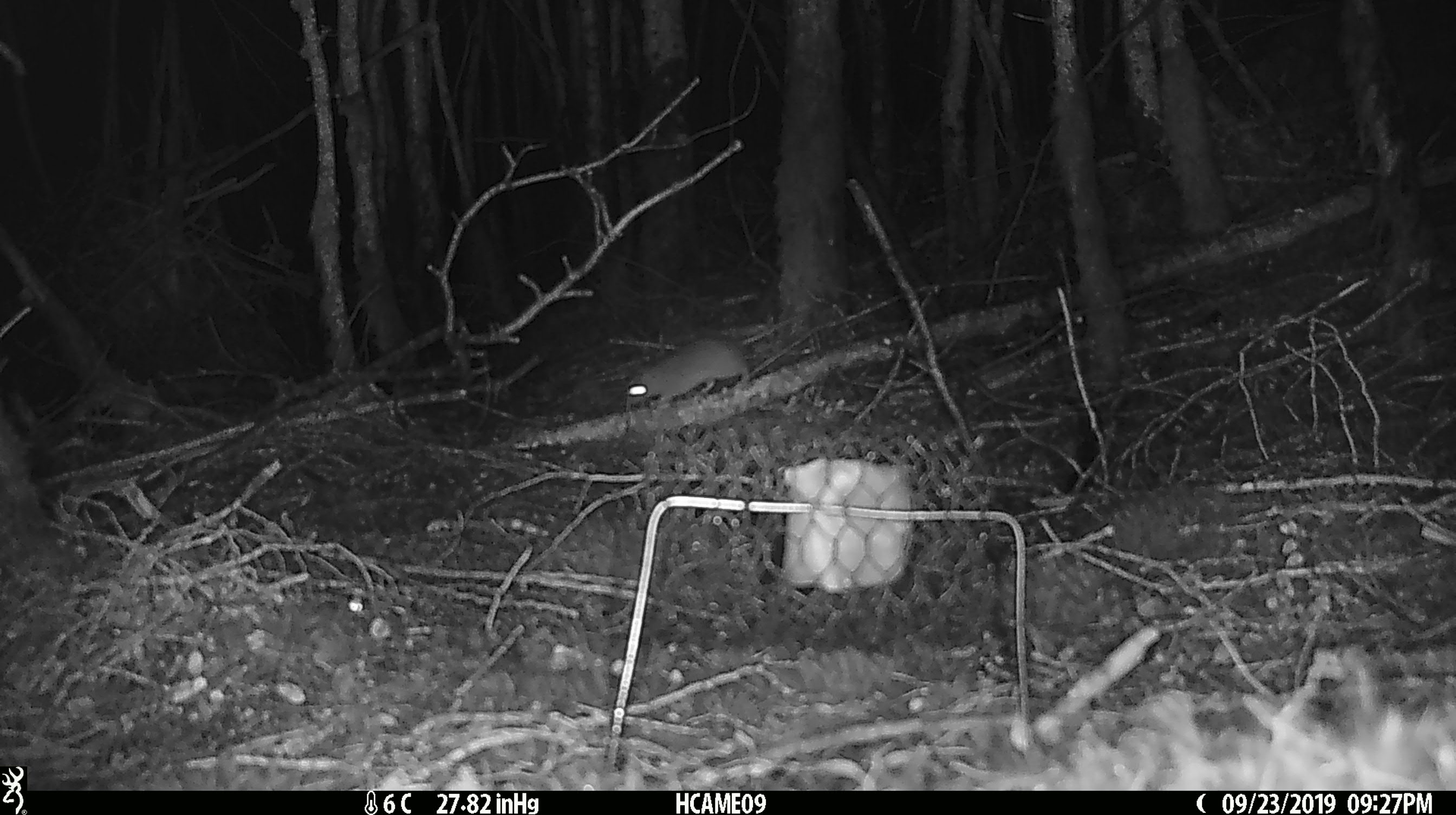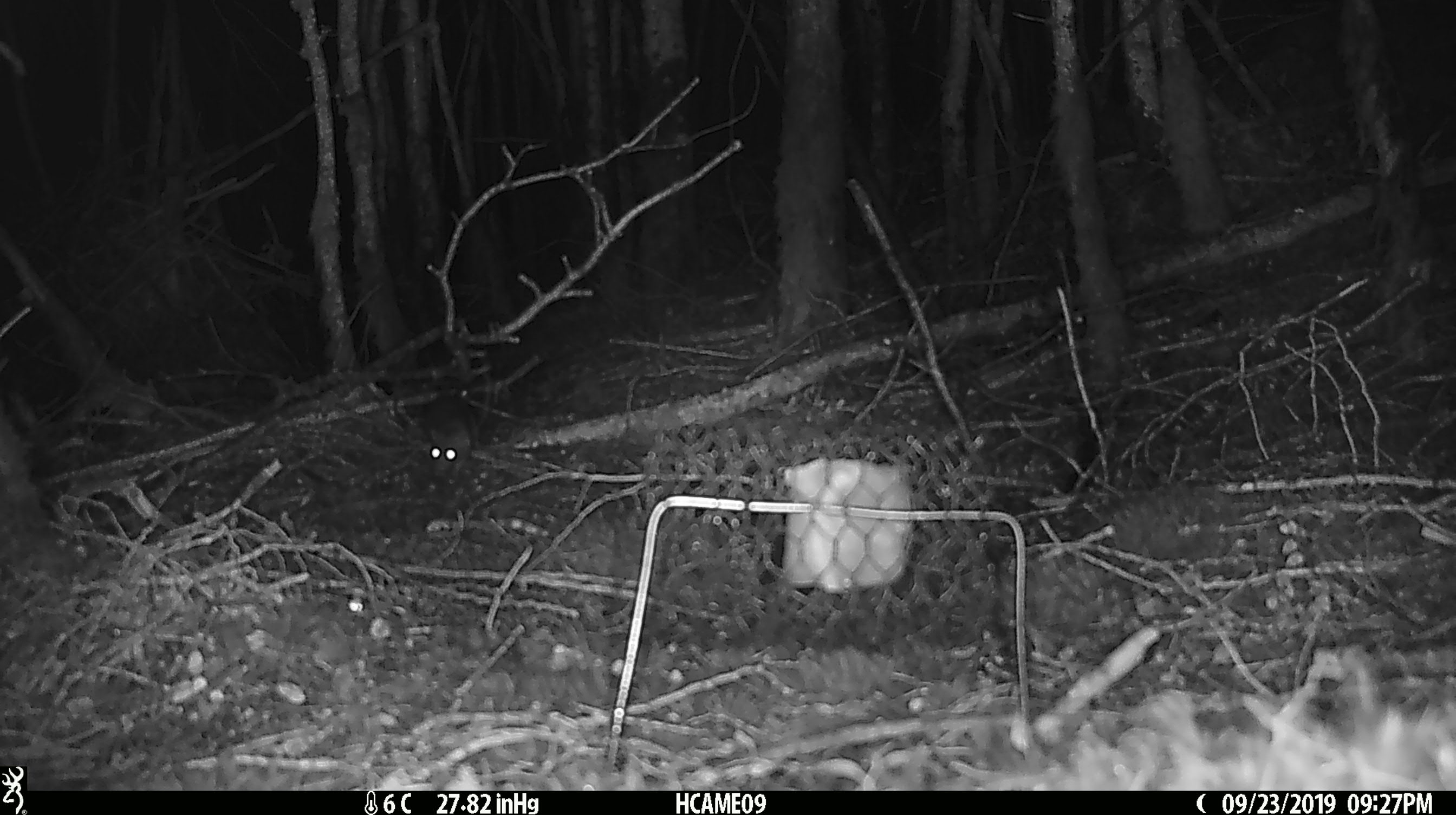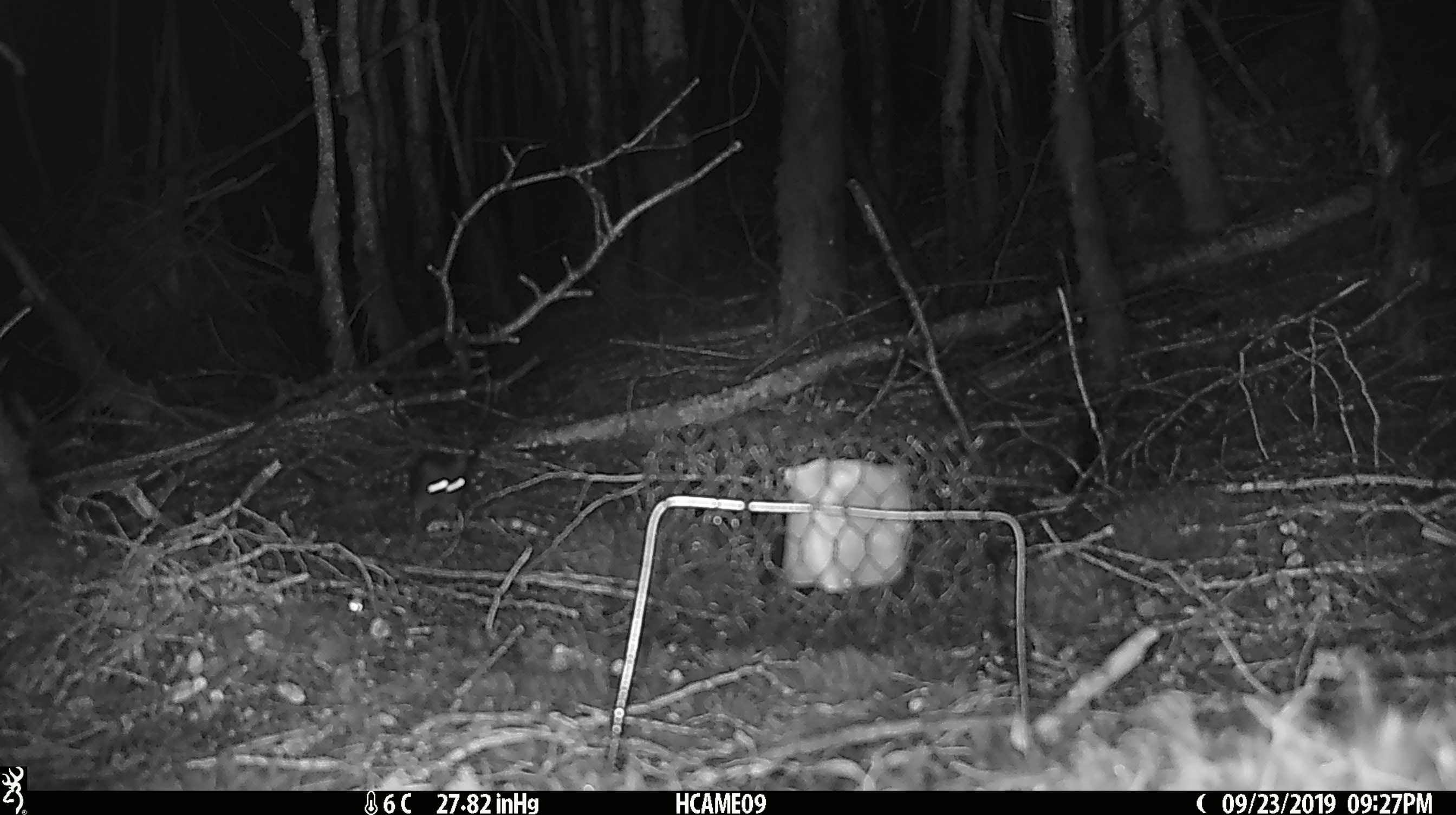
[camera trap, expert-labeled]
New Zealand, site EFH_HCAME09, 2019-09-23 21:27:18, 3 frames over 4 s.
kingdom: Animalia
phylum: Chordata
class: Mammalia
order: Rodentia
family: Muridae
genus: Mus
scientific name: Mus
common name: mouse